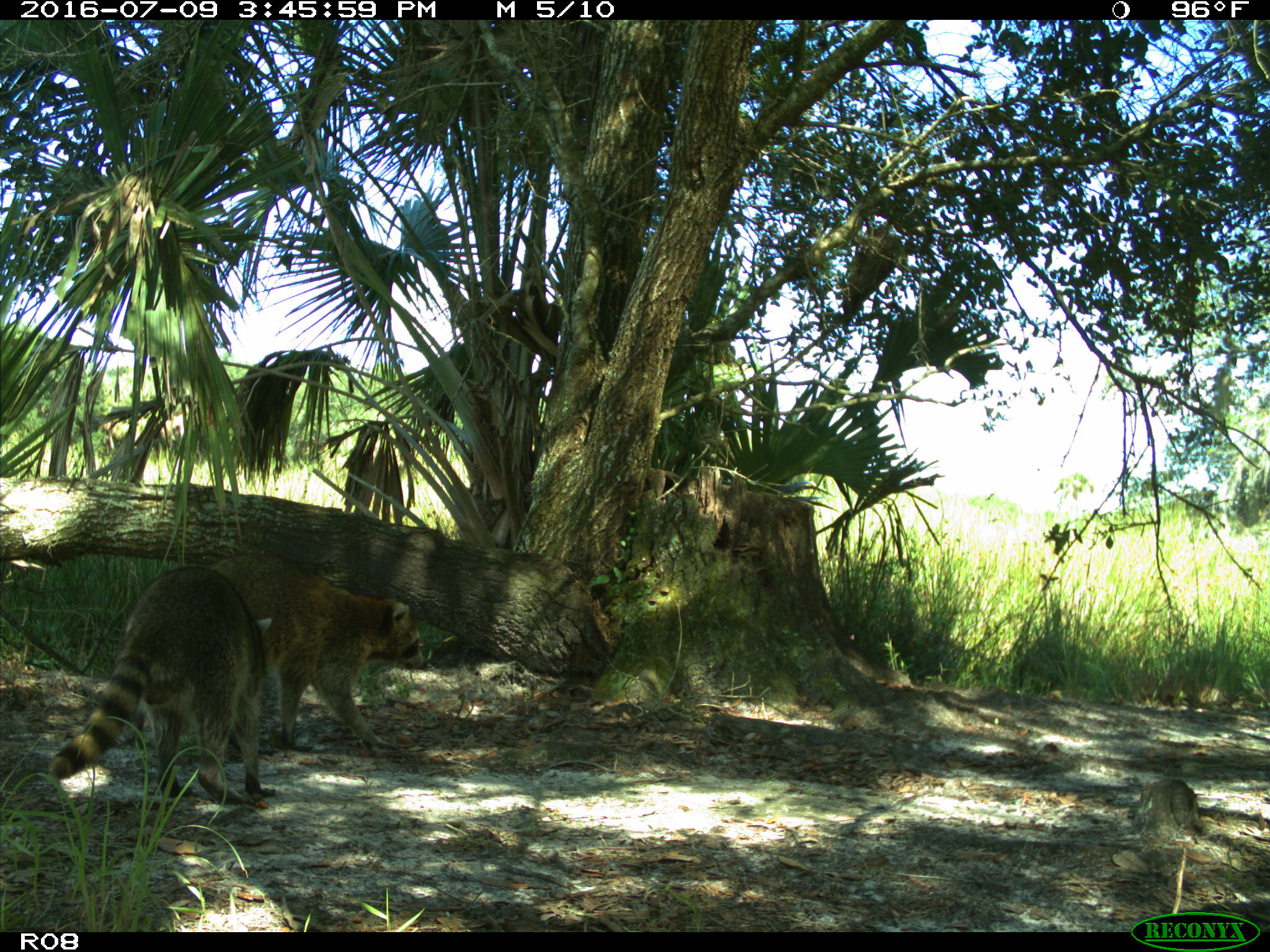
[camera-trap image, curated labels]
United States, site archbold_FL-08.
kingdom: Animalia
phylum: Chordata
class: Mammalia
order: Carnivora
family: Procyonidae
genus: Procyon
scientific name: Procyon lotor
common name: common raccoon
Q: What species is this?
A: Procyon lotor (common raccoon).